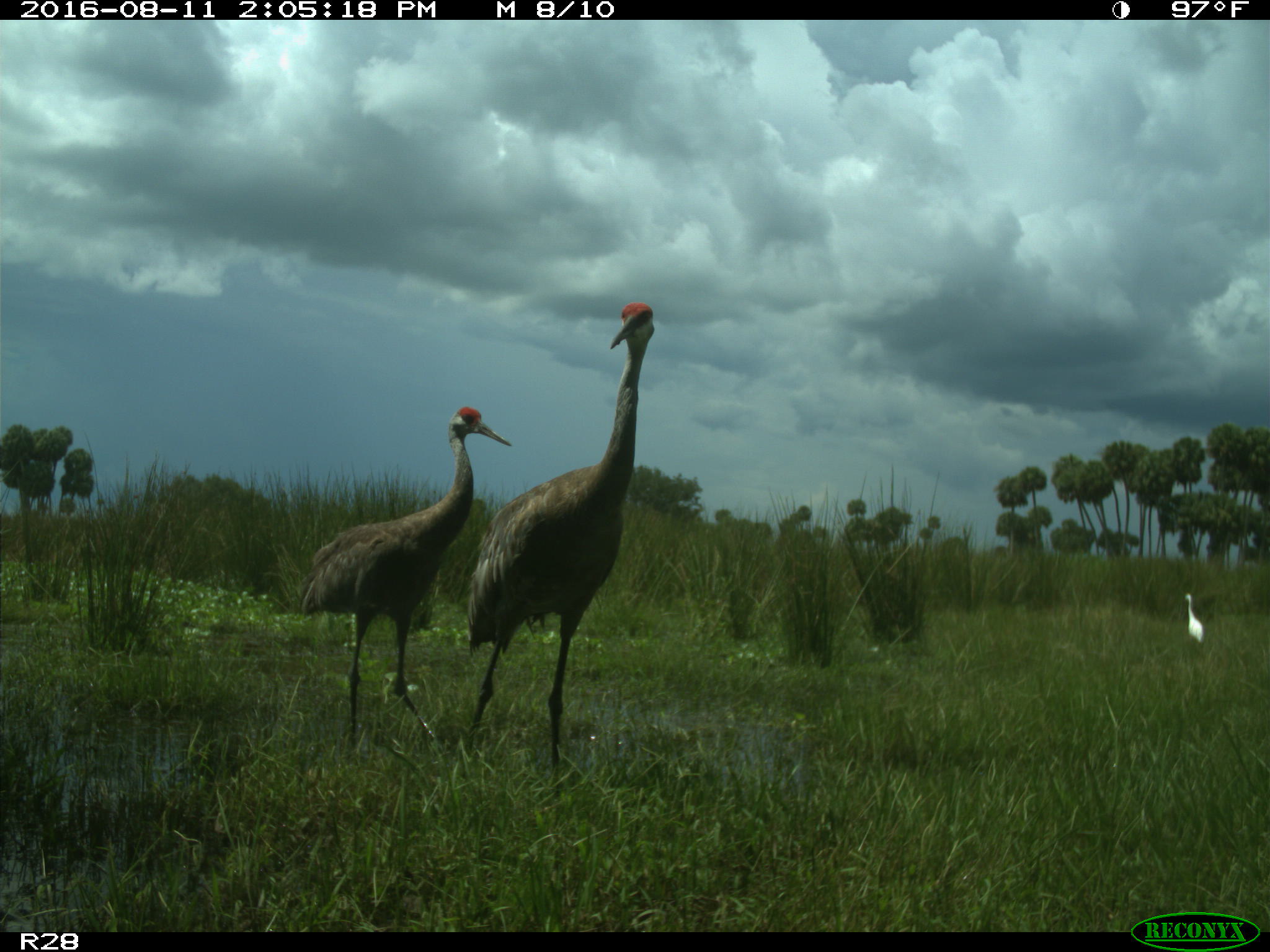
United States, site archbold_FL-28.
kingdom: Animalia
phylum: Chordata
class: Aves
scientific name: Aves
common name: birds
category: unidentified bird